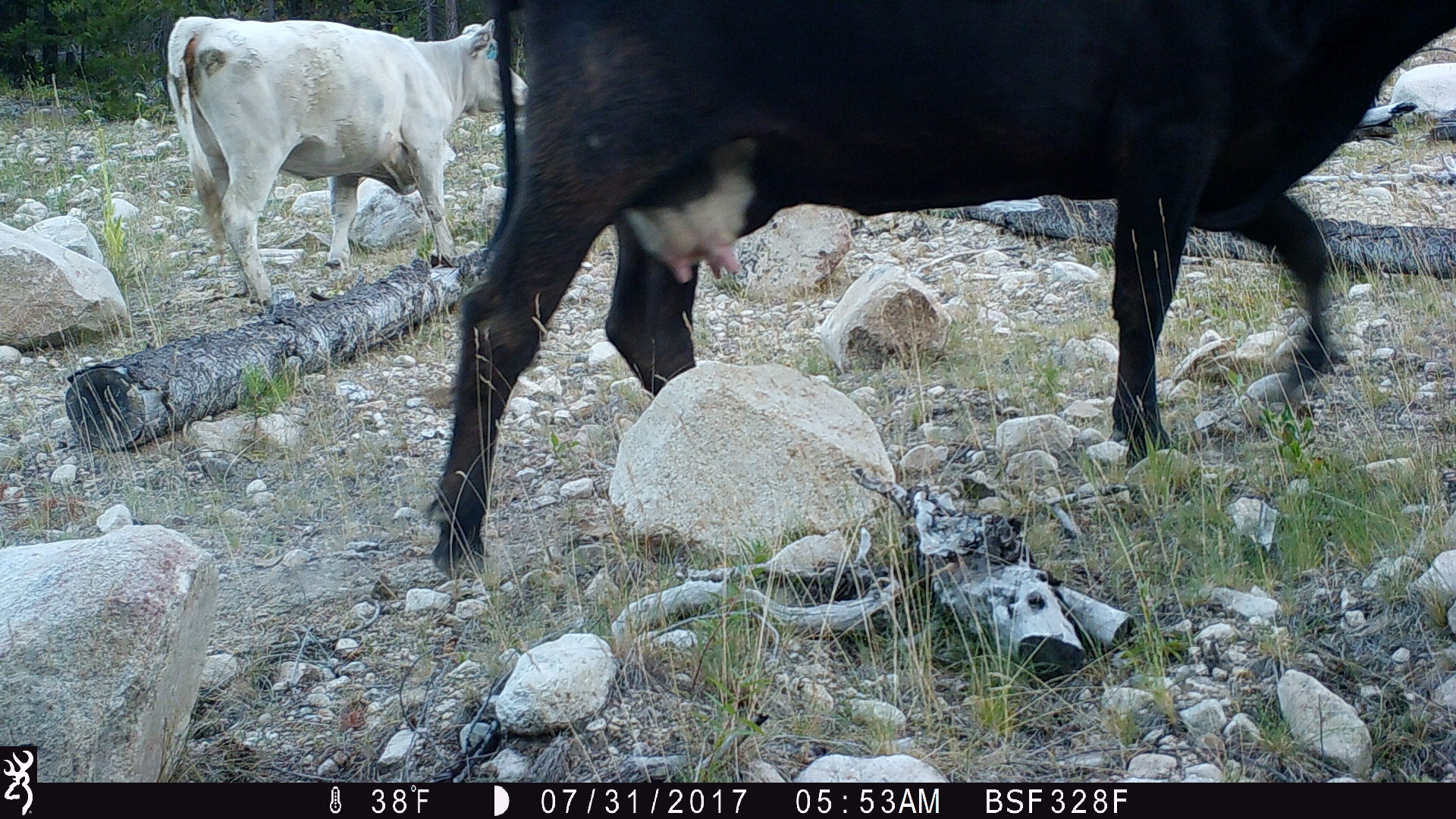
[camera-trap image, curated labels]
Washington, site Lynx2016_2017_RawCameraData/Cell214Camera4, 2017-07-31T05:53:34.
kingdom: Animalia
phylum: Chordata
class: Mammalia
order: Artiodactyla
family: Bovidae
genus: Bos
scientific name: Bos taurus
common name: domestic cattle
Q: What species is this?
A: Domestic cattle (Bos taurus).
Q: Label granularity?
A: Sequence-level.